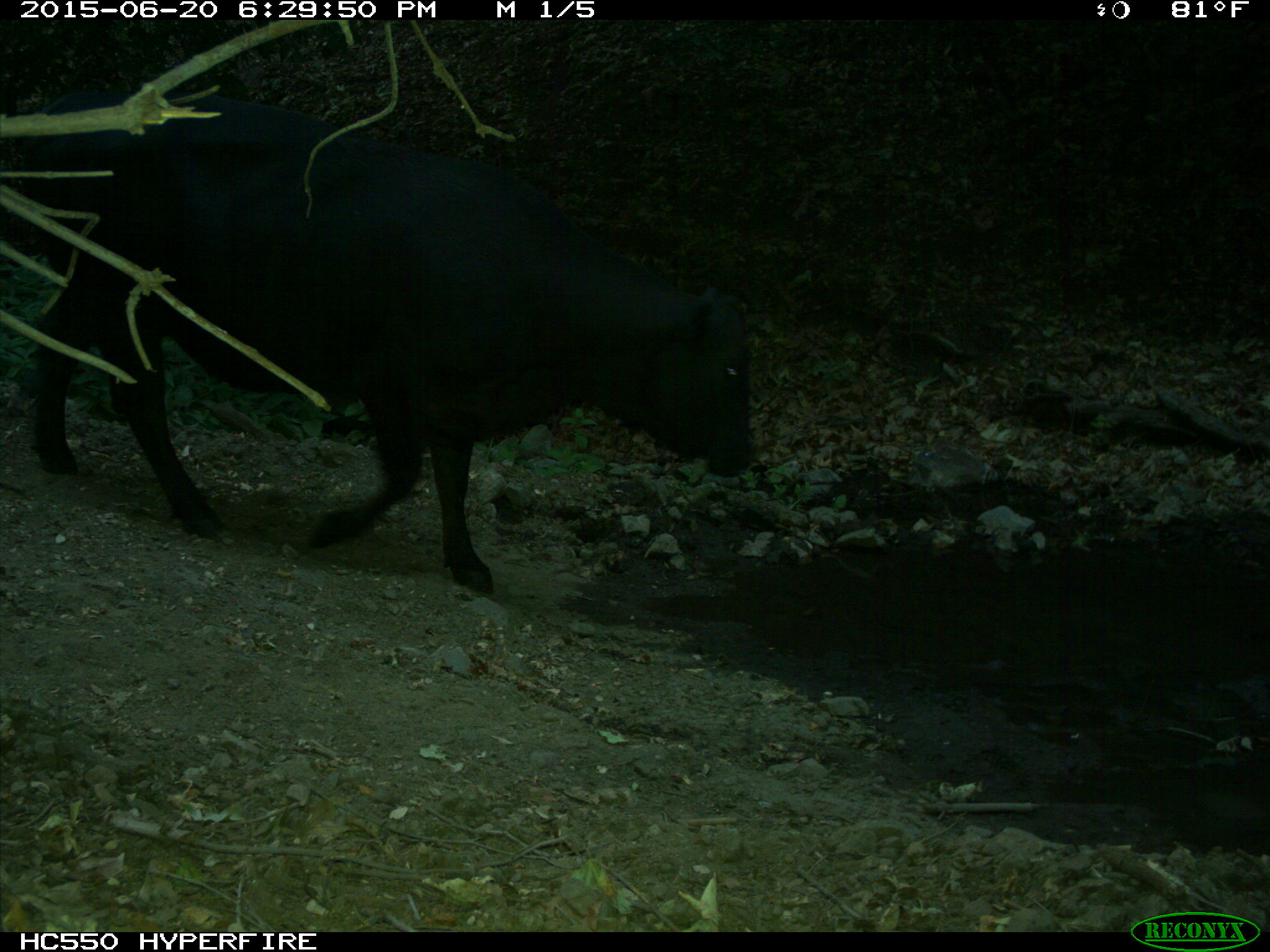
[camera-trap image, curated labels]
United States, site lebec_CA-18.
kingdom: Animalia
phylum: Chordata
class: Mammalia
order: Artiodactyla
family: Bovidae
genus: Bos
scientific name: Bos taurus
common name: domestic cow